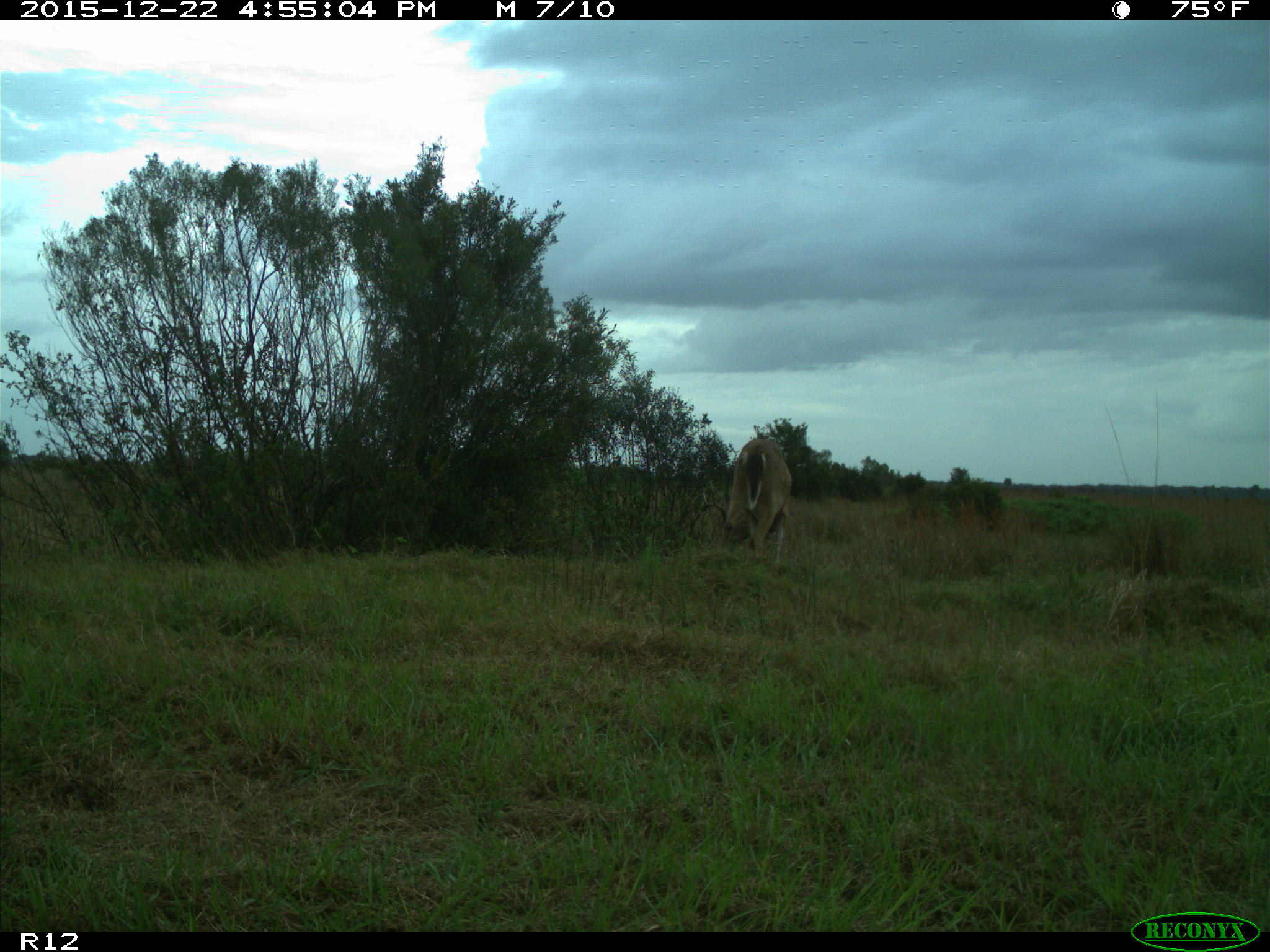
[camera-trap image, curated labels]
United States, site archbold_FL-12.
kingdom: Animalia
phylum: Chordata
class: Mammalia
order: Artiodactyla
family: Cervidae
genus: Odocoileus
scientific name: Odocoileus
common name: deer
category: unidentified deer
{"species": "unidentified deer (deer) (Odocoileus)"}